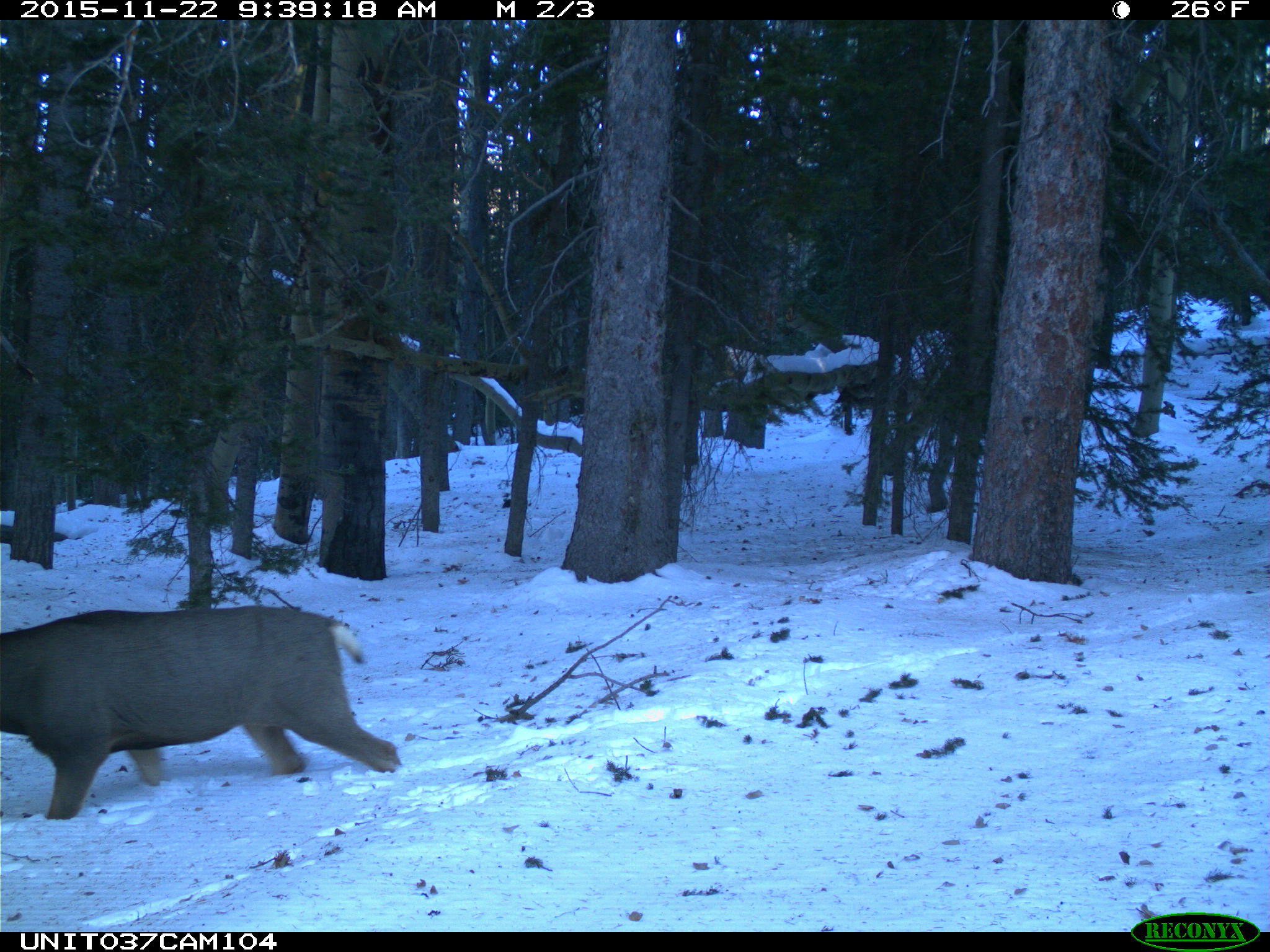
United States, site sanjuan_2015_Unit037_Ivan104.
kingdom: Animalia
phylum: Chordata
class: Mammalia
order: Artiodactyla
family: Cervidae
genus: Odocoileus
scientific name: Odocoileus hemionus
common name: mule deer